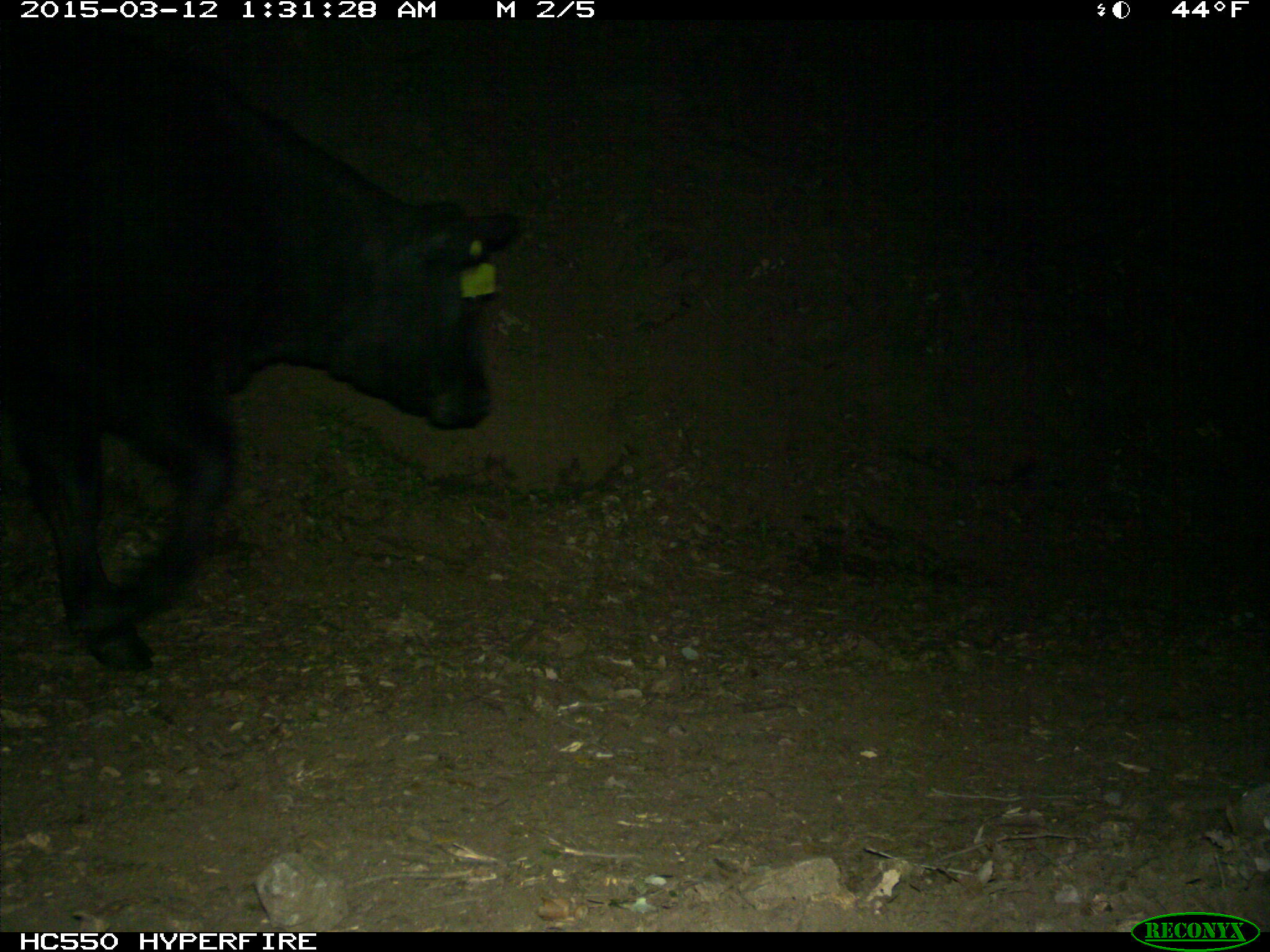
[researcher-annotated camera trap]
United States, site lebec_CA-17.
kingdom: Animalia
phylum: Chordata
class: Mammalia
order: Artiodactyla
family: Bovidae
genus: Bos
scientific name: Bos taurus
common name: domestic cow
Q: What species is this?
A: Bos taurus (domestic cow).